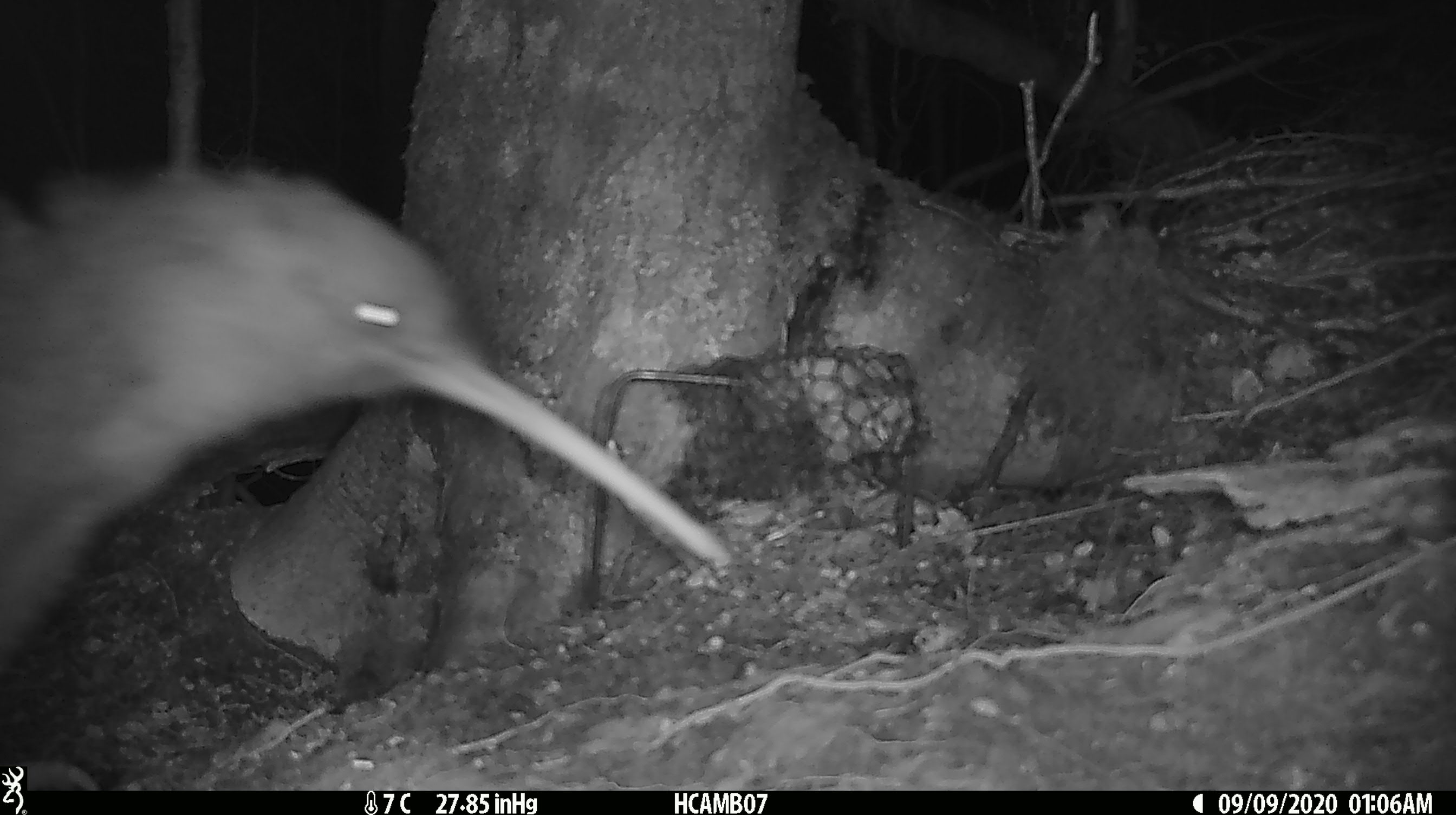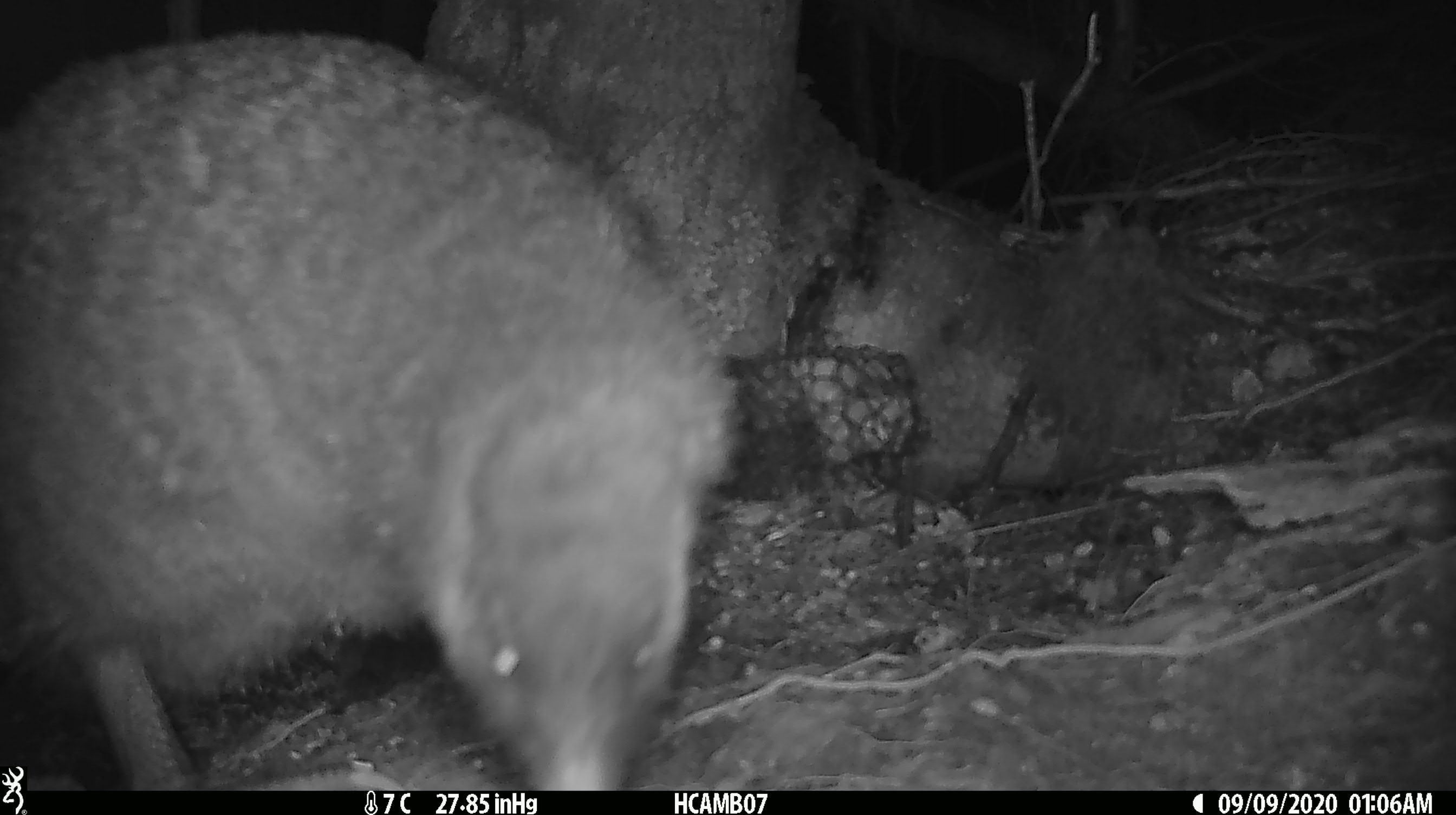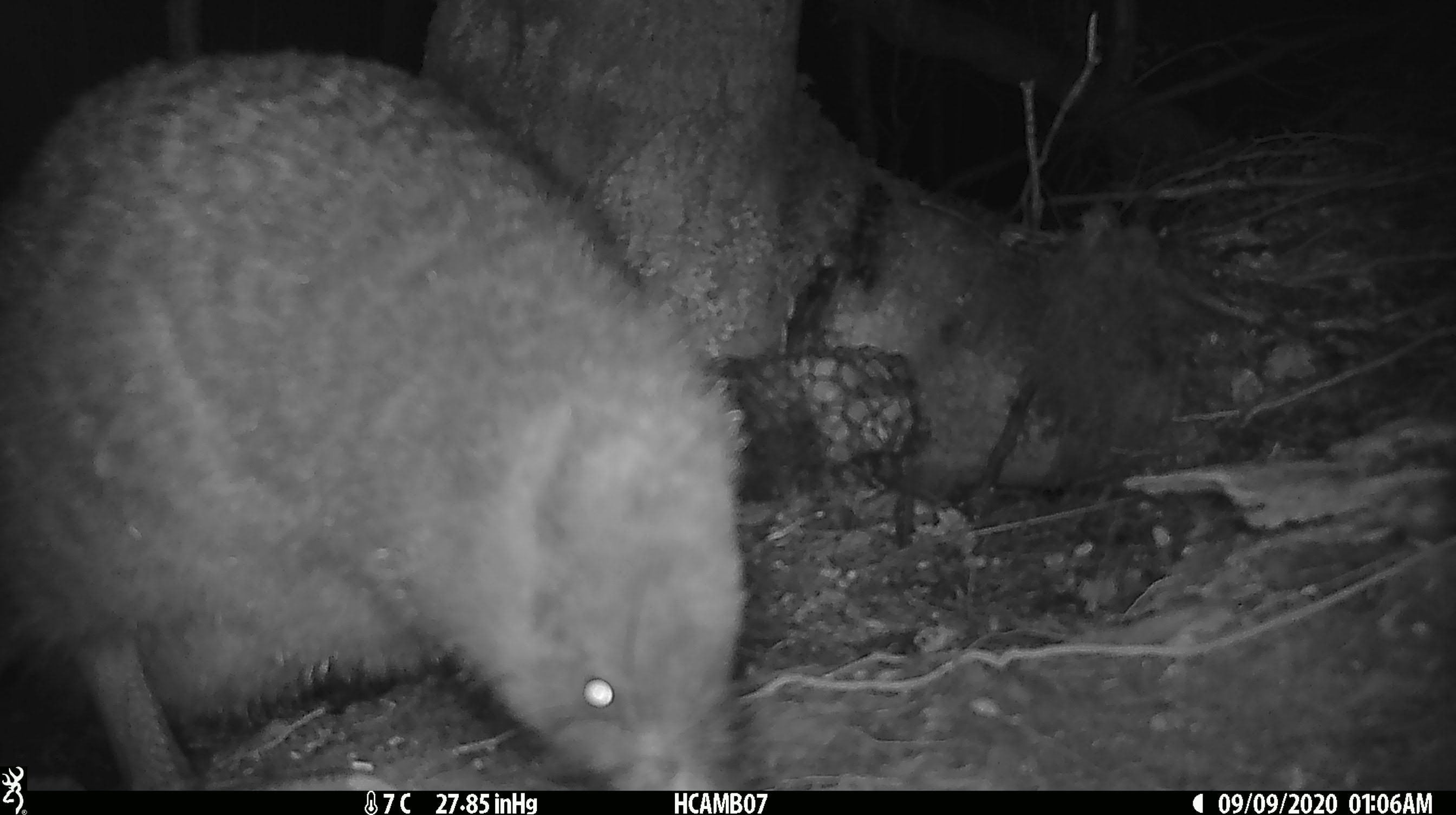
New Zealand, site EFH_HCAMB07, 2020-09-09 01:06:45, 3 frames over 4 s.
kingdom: Animalia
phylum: Chordata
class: Aves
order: Apterygiformes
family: Apterygidae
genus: Apteryx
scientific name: Apteryx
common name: kiwi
Kiwi (Apteryx).